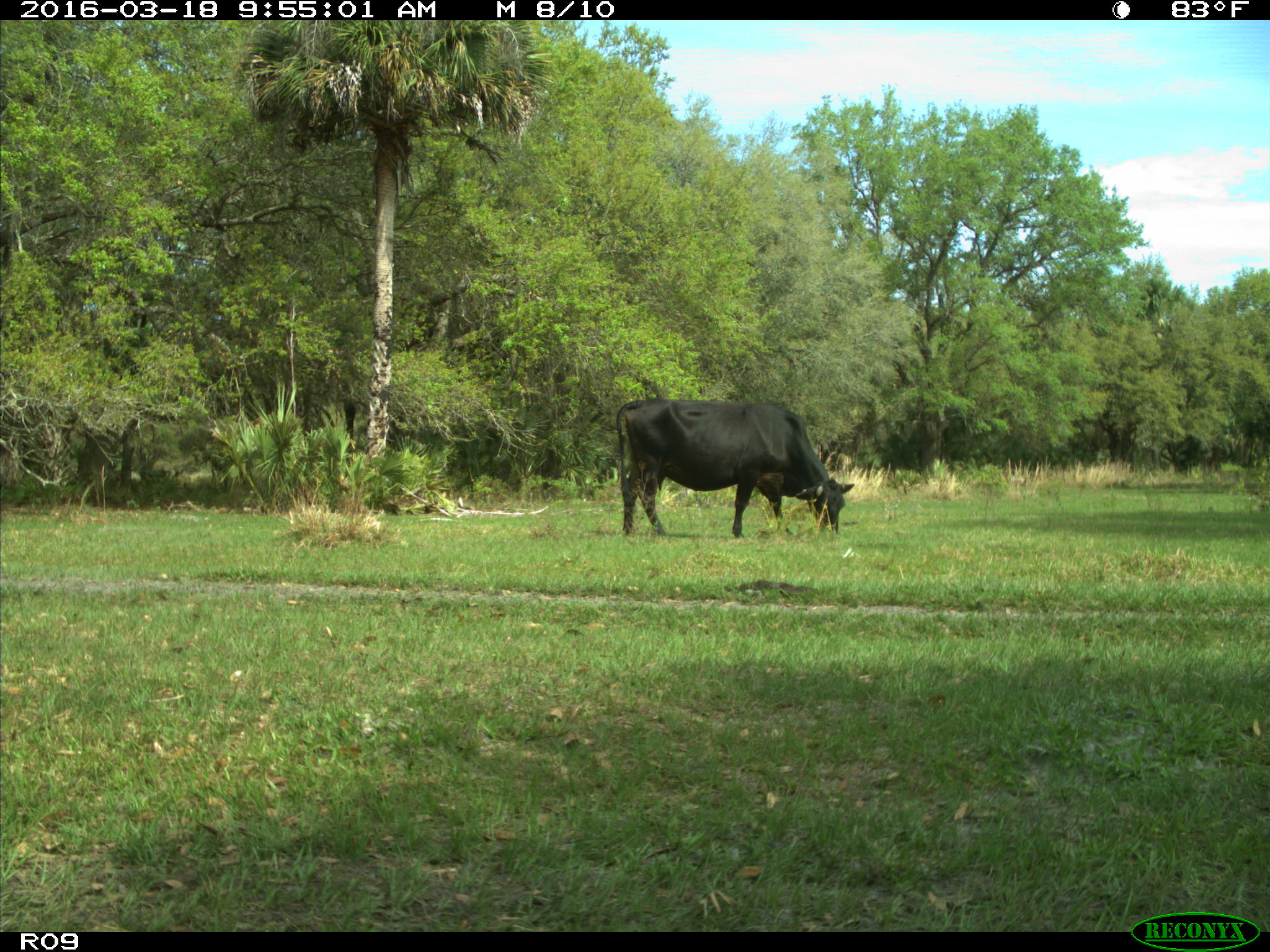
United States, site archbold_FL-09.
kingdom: Animalia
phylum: Chordata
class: Mammalia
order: Artiodactyla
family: Bovidae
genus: Bos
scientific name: Bos taurus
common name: domestic cow